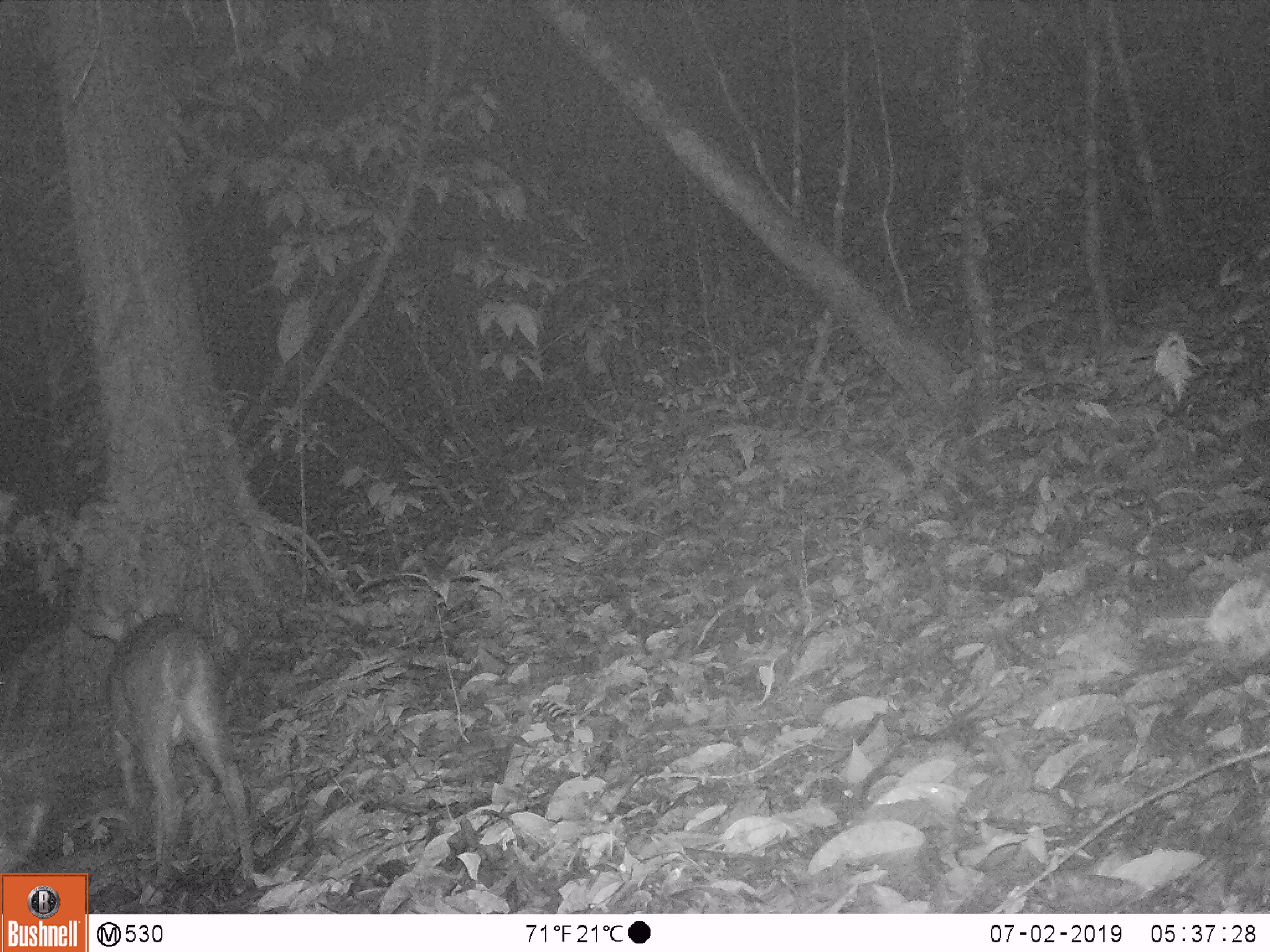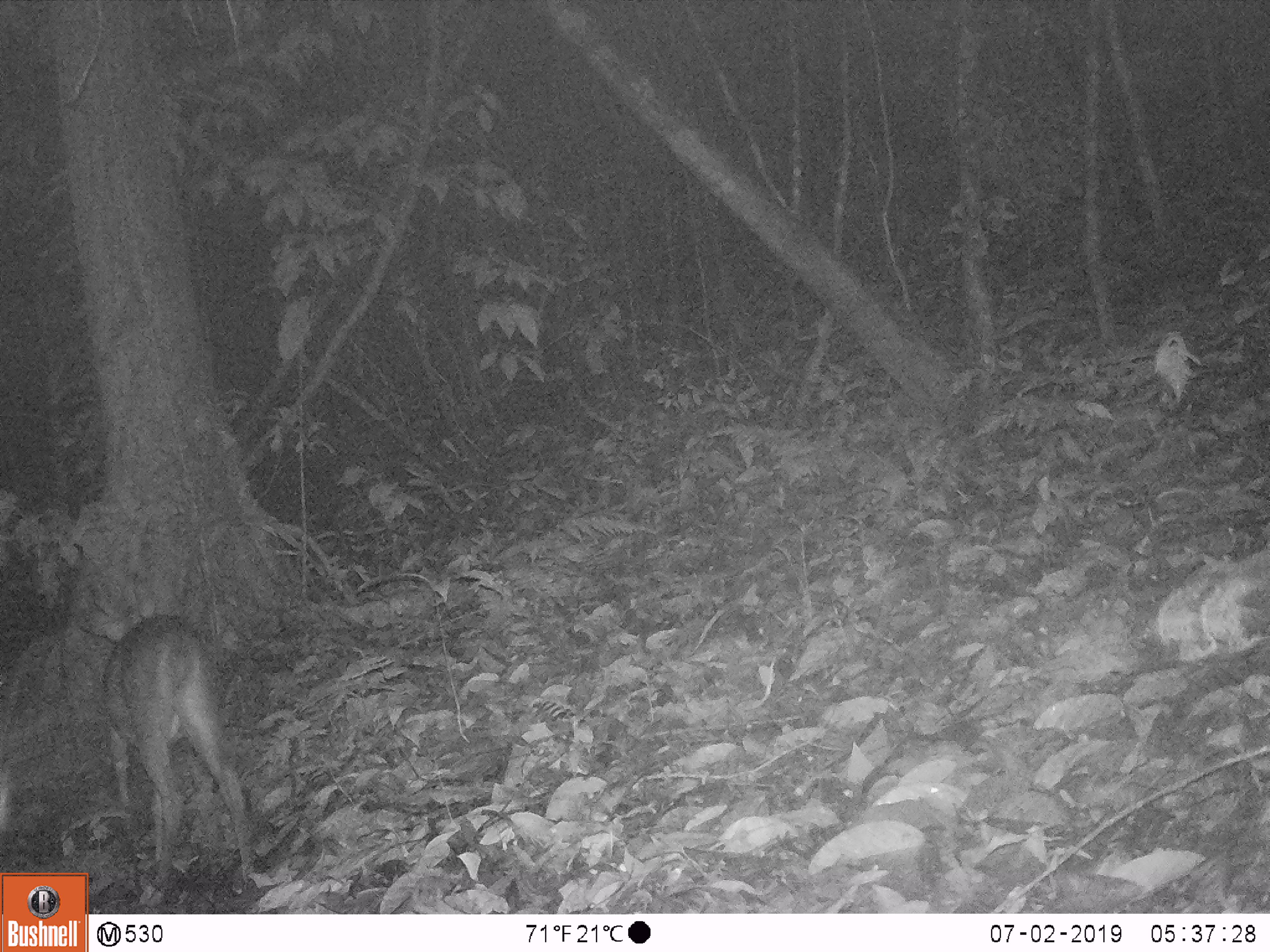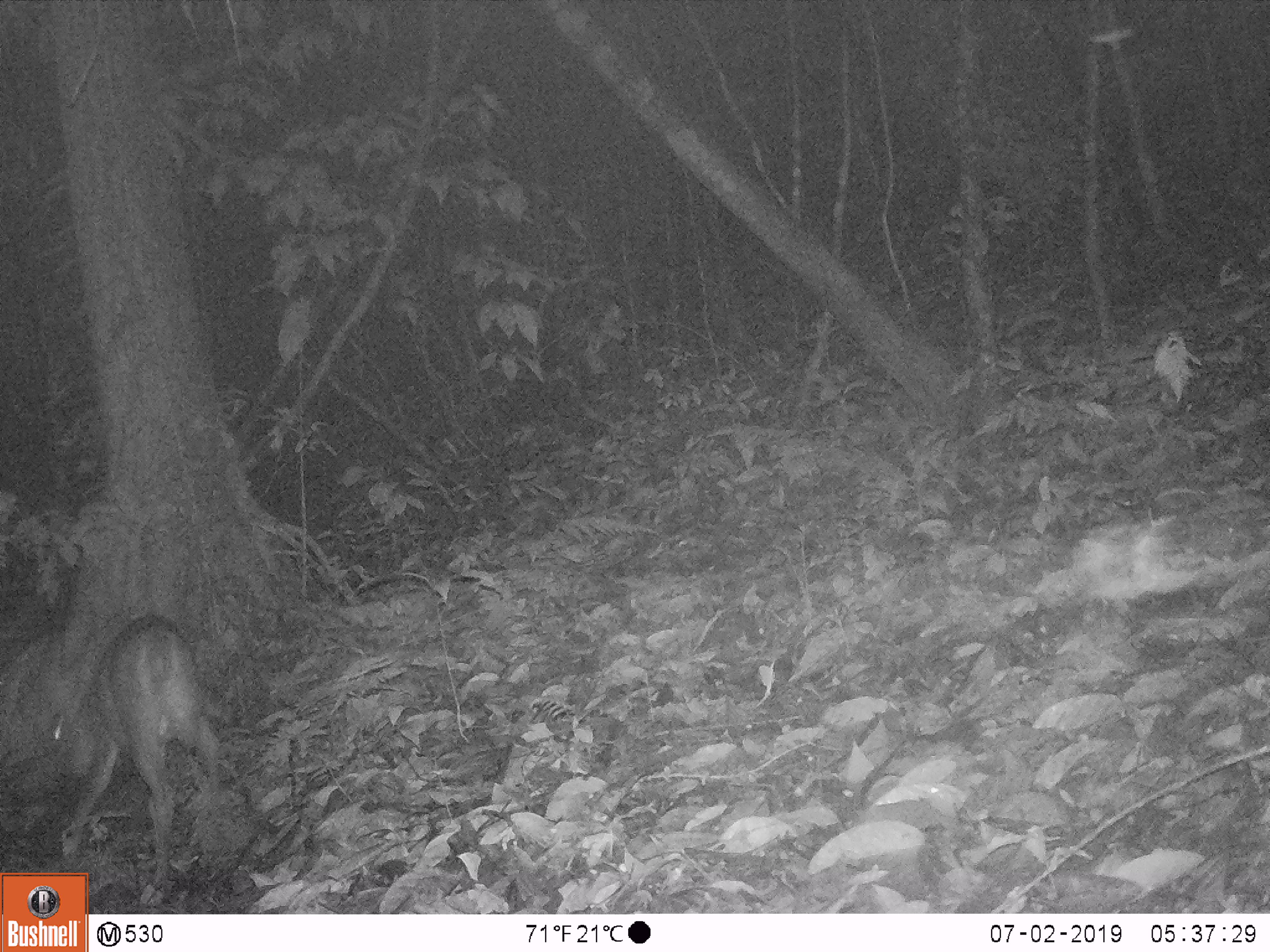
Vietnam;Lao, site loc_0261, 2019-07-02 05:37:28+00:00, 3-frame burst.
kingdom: Animalia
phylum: Chordata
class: Mammalia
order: Artiodactyla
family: Cervidae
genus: Muntiacus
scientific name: Muntiacus vuquangensis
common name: large-antlered muntjac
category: large antlered muntjac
Large antlered muntjac (large-antlered muntjac) (Muntiacus vuquangensis). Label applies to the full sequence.